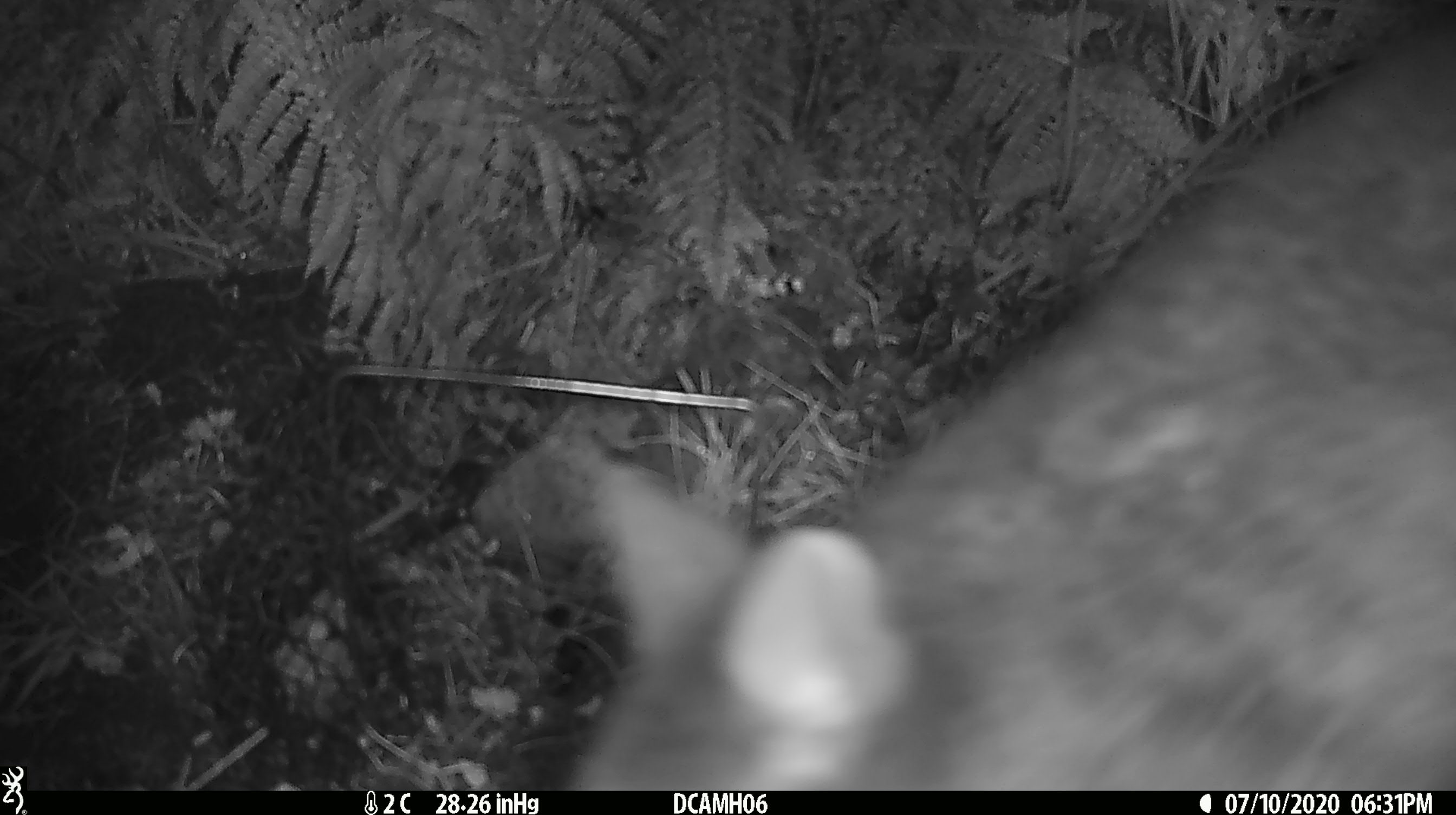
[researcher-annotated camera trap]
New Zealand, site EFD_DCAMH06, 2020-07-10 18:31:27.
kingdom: Animalia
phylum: Chordata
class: Mammalia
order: Diprotodontia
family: Phalangeridae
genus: Trichosurus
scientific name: Trichosurus vulpecula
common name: common brushtail possum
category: possum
Possum (common brushtail possum) (Trichosurus vulpecula).